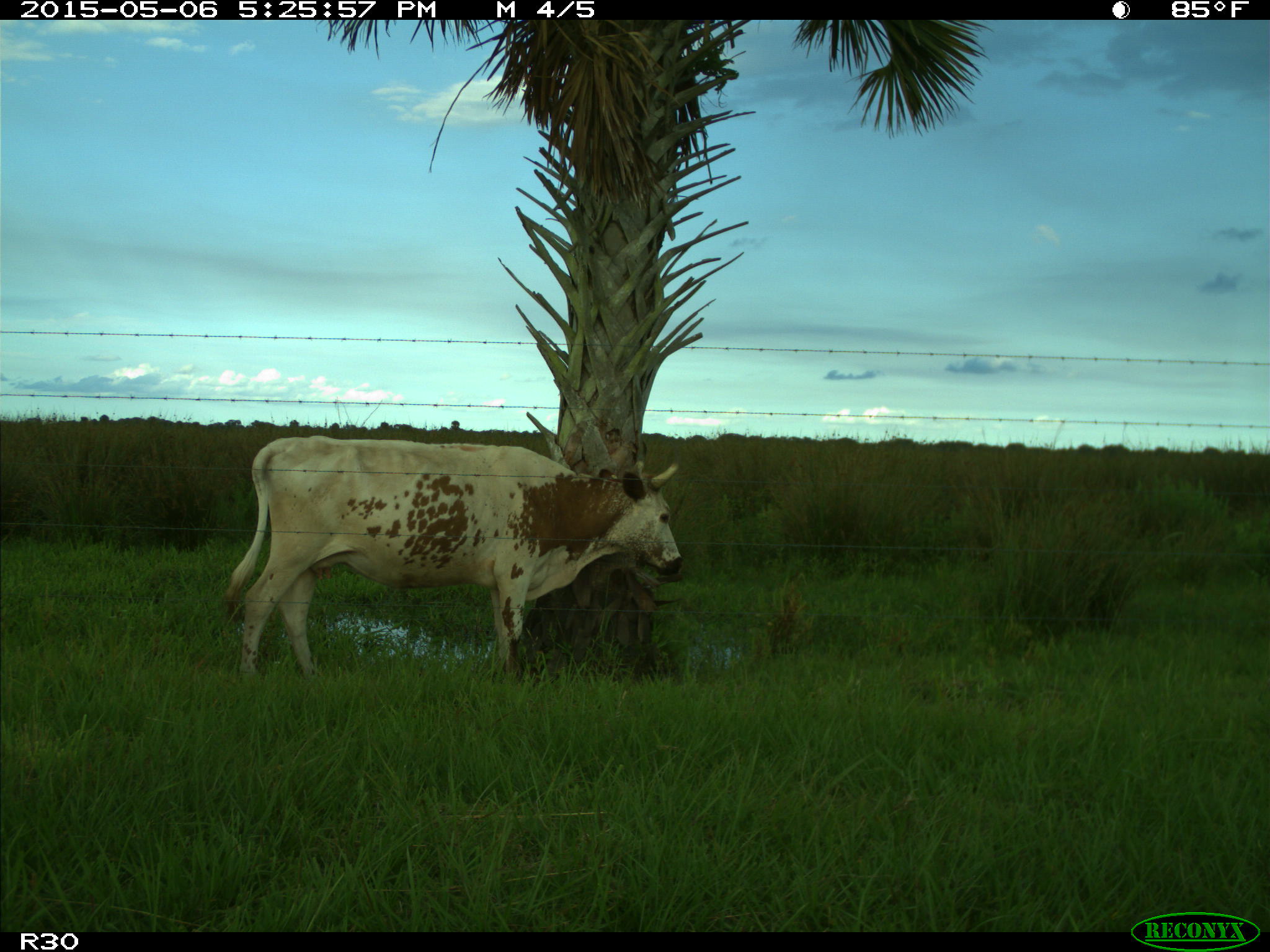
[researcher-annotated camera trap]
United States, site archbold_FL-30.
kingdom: Animalia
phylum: Chordata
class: Mammalia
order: Artiodactyla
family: Bovidae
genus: Bos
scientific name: Bos taurus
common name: domestic cow